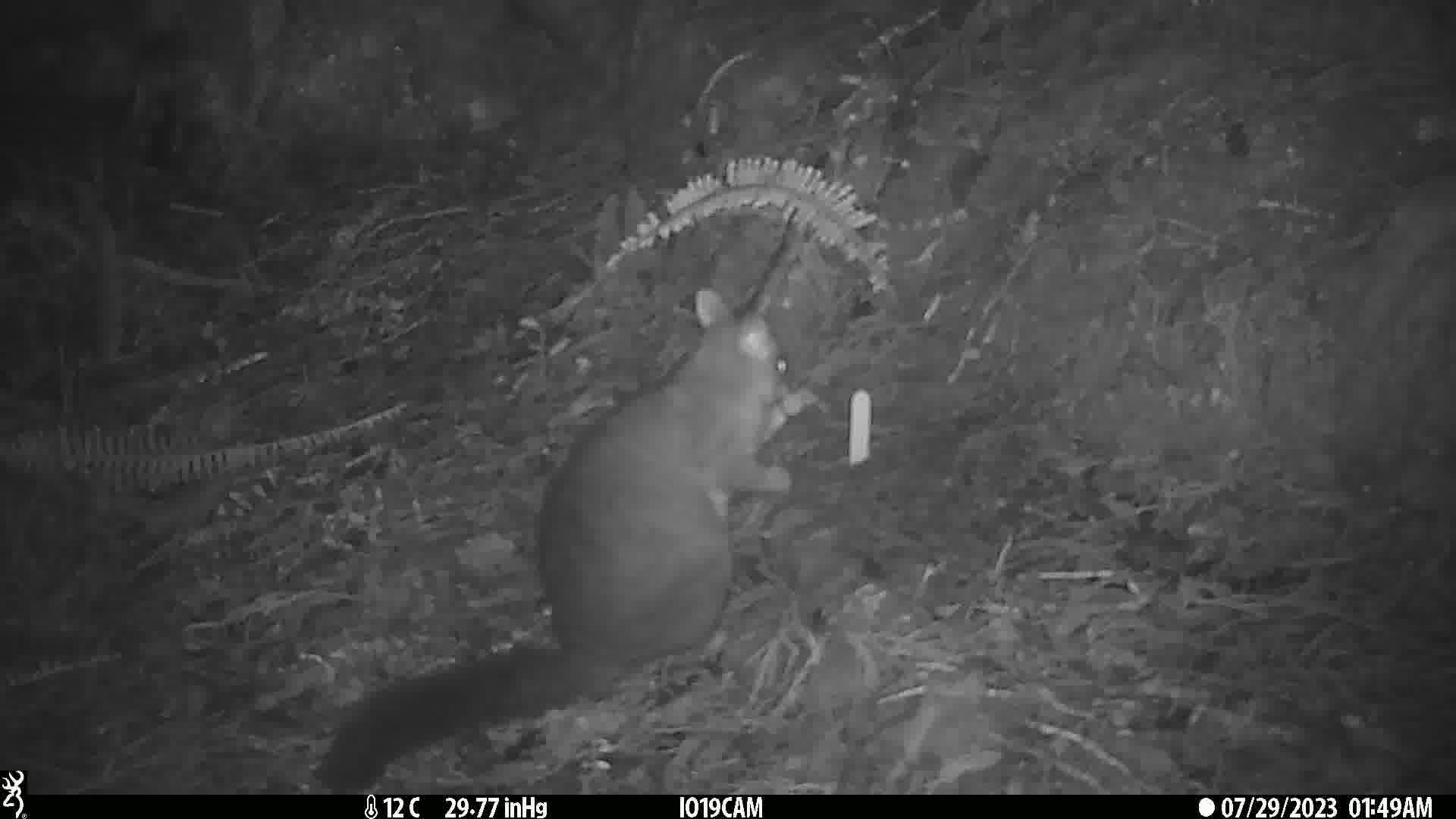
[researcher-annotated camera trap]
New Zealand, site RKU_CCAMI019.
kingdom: Animalia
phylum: Chordata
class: Mammalia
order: Diprotodontia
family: Phalangeridae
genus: Trichosurus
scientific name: Trichosurus vulpecula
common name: common brushtail possum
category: possum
Possum (common brushtail possum) (Trichosurus vulpecula).